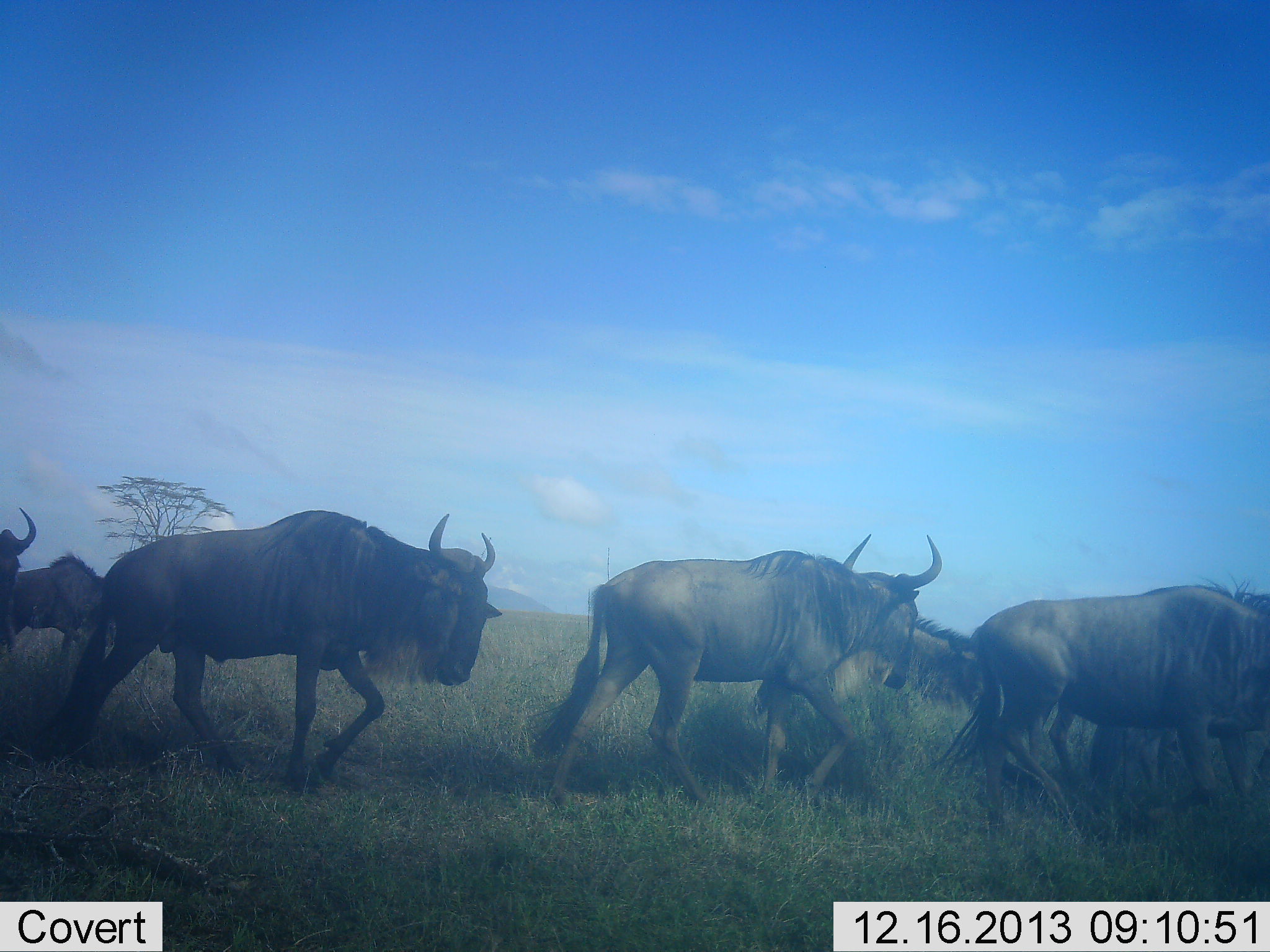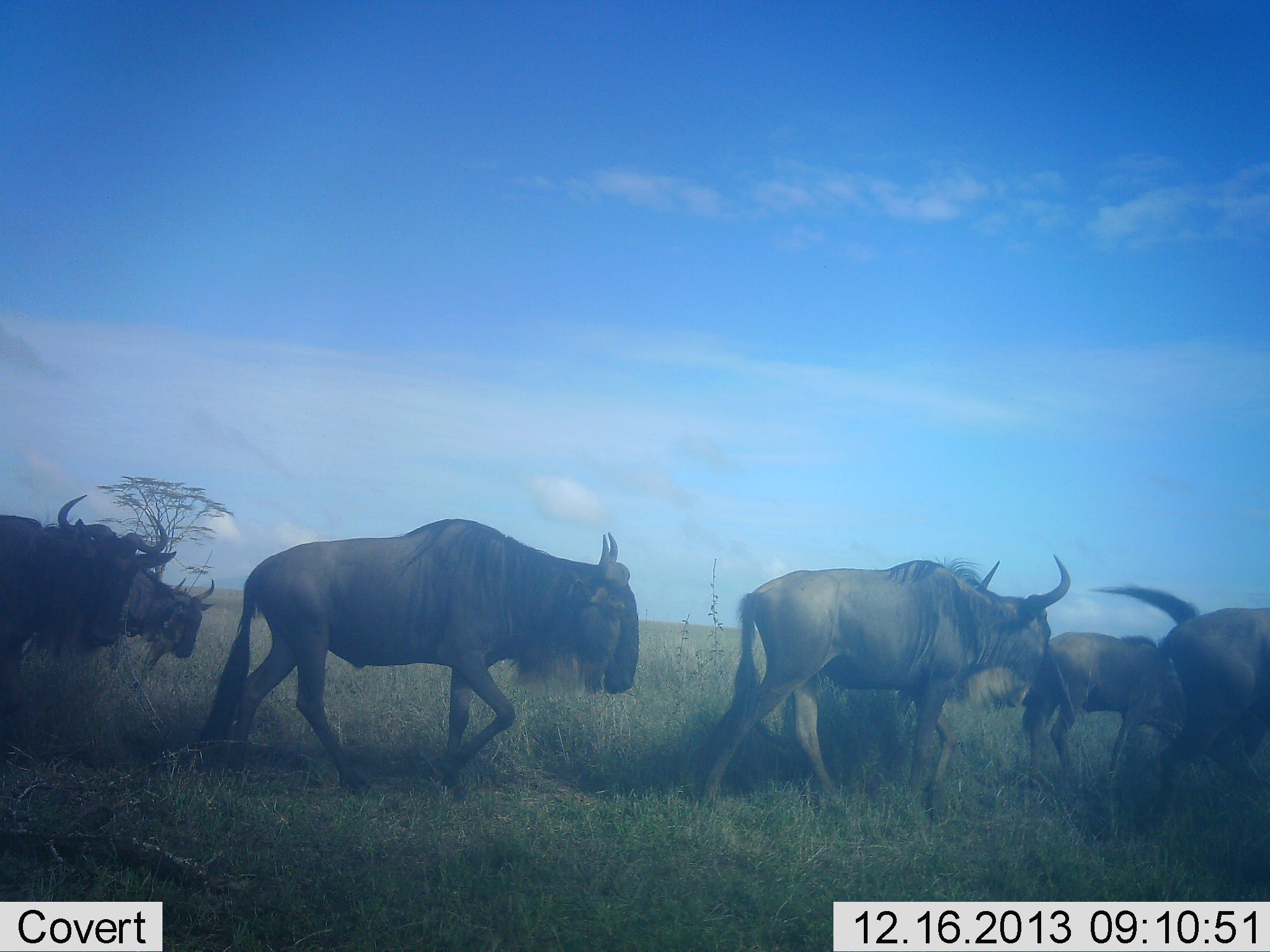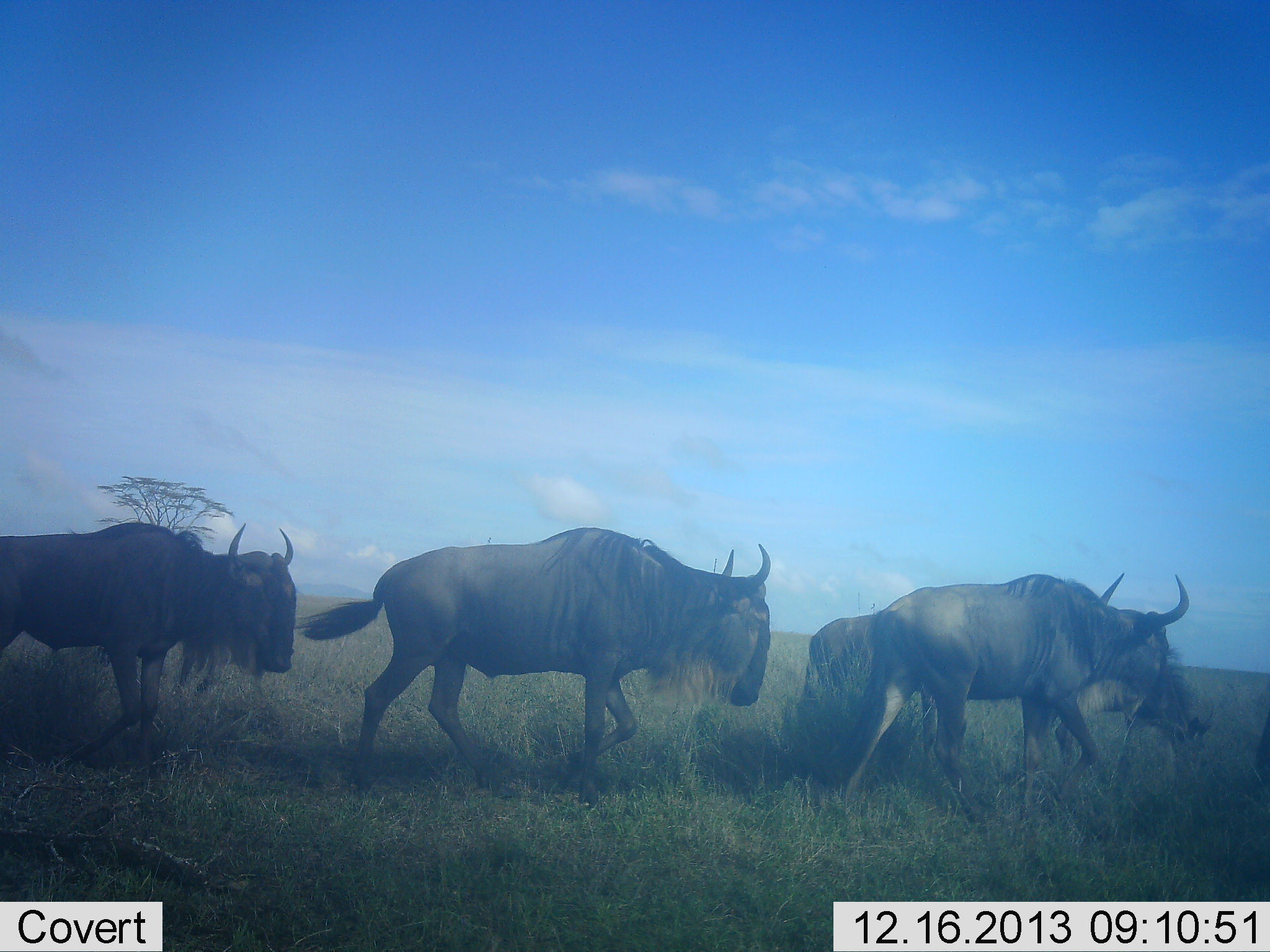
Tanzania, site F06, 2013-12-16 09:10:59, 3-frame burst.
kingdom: Animalia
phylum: Chordata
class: Mammalia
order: Artiodactyla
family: Bovidae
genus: Connochaetes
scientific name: Connochaetes taurinus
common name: blue wildebeest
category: wildebeest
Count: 7.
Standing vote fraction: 0%.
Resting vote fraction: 0%.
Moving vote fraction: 100%.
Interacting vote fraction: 0%.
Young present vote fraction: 40%.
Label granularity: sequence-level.